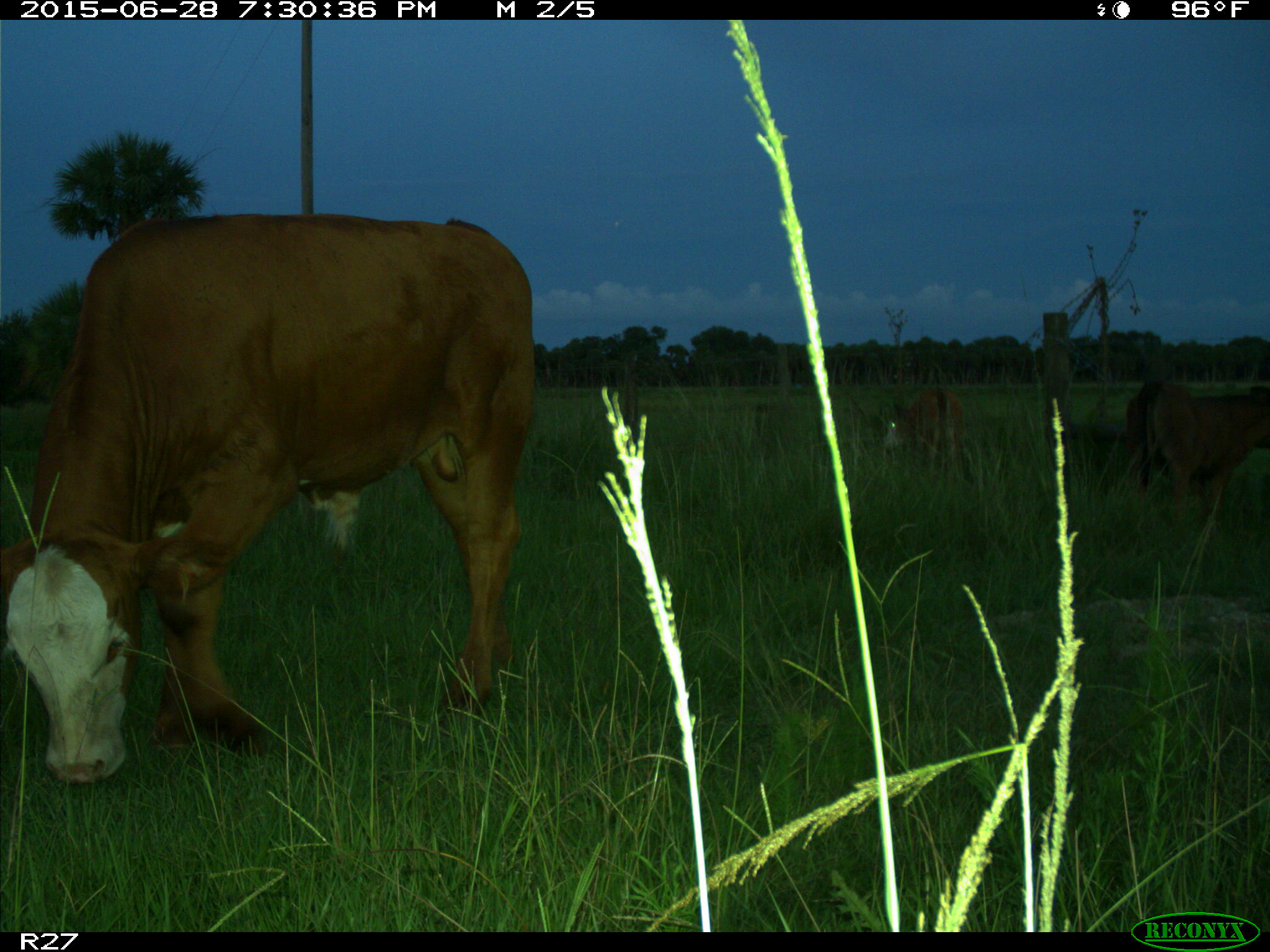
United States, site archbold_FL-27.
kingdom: Animalia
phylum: Chordata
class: Mammalia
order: Artiodactyla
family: Bovidae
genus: Bos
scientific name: Bos taurus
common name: domestic cow